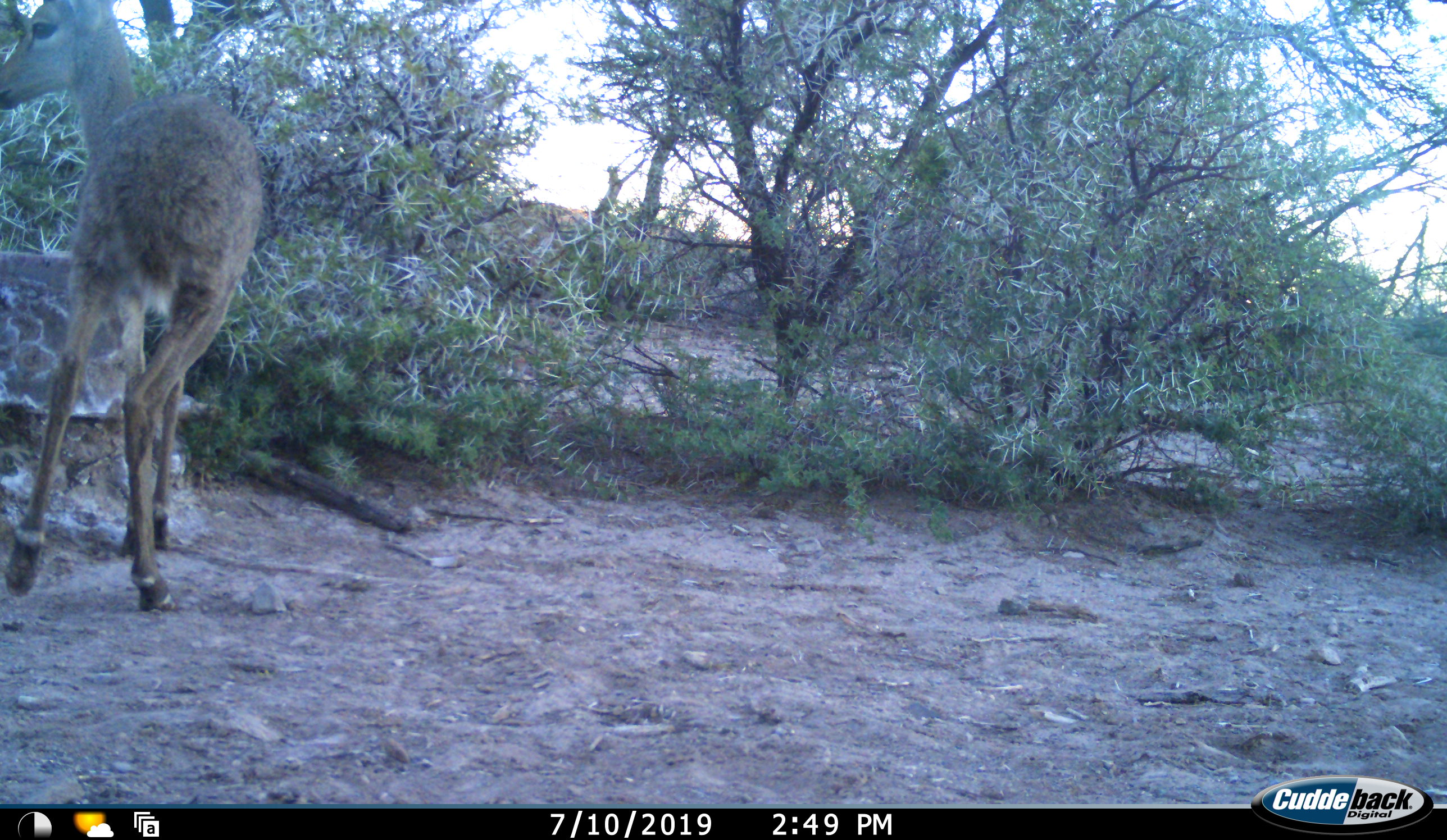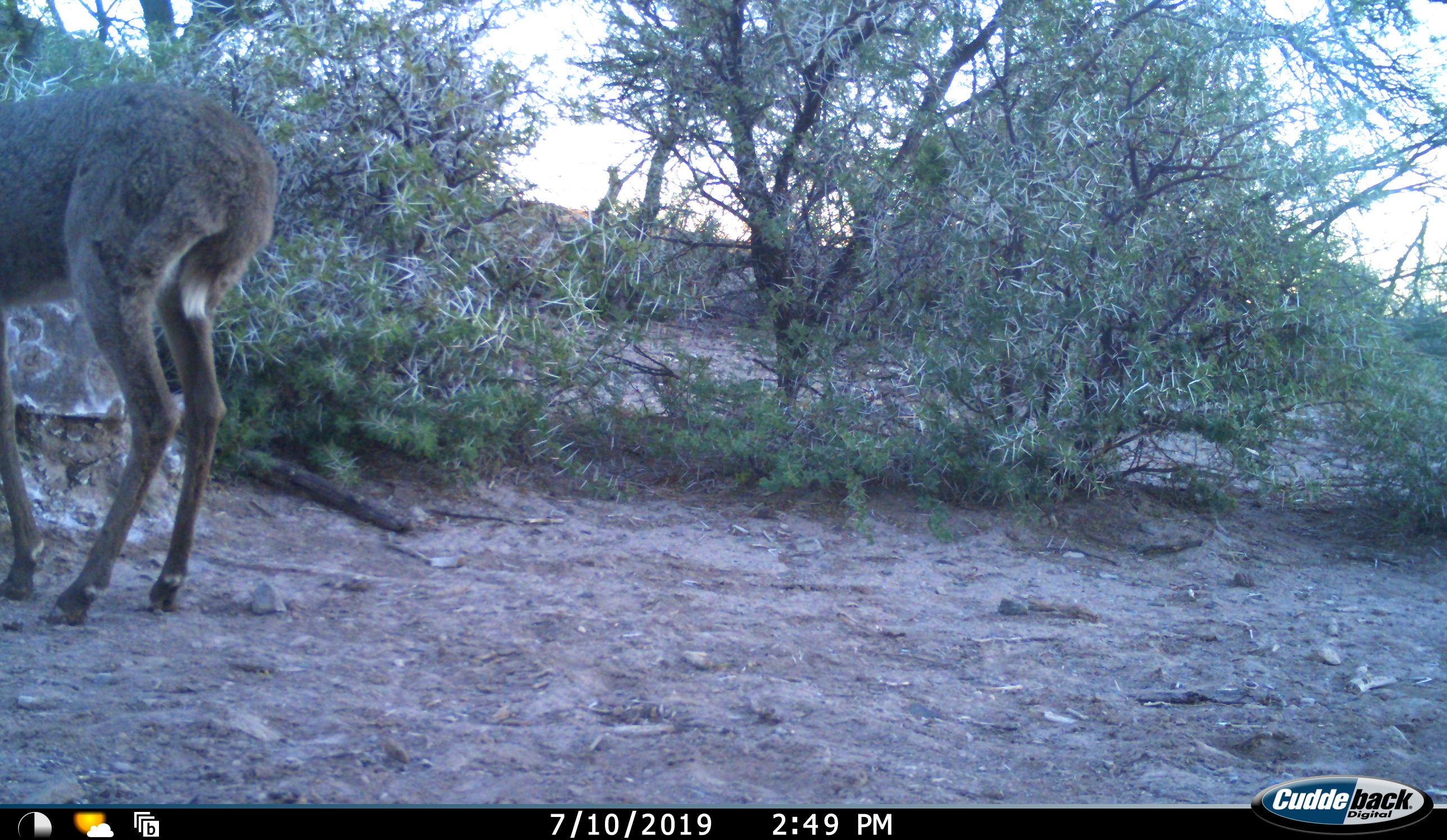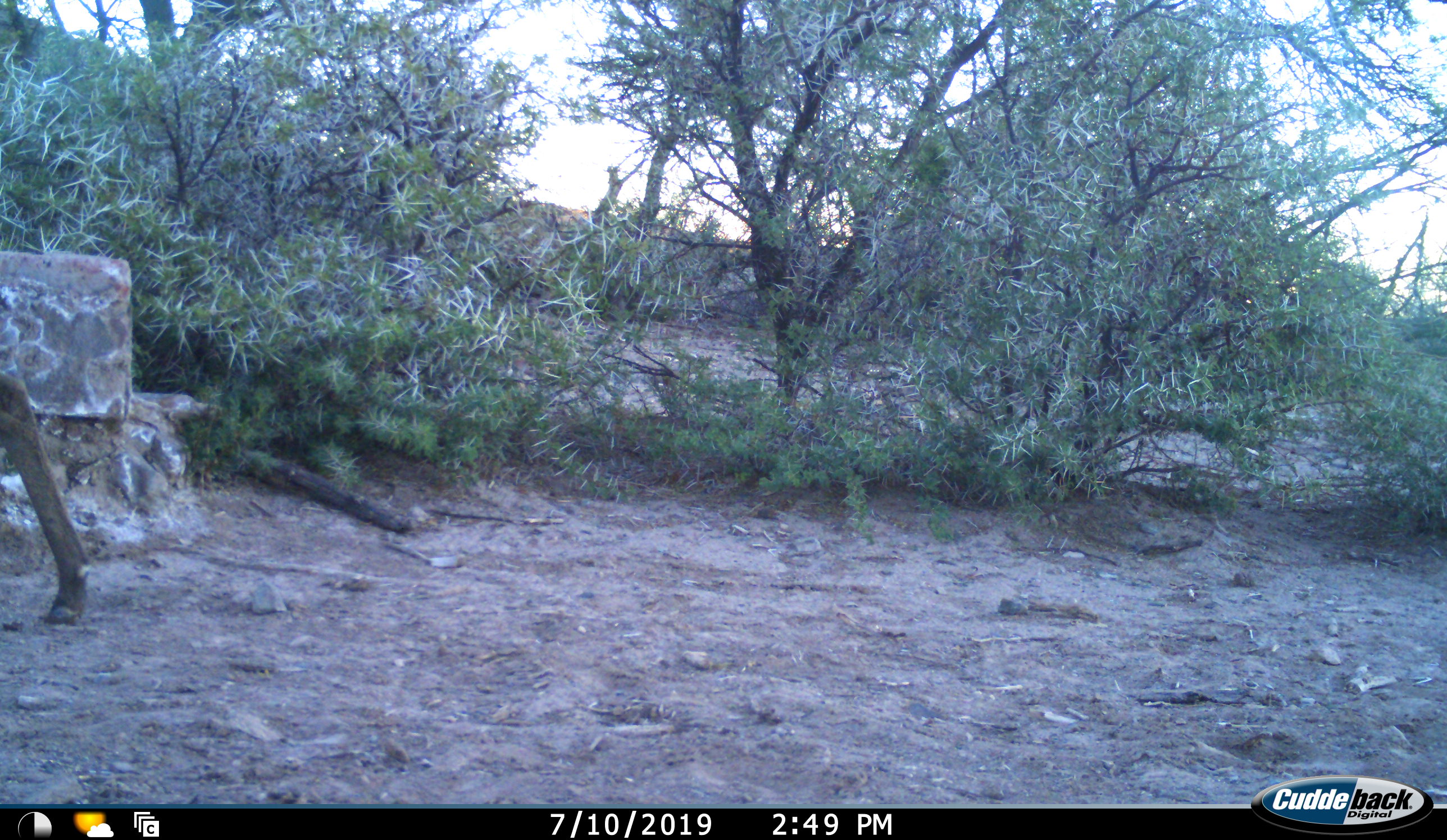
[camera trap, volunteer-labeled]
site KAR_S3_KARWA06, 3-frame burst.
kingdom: Animalia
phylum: Chordata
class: Mammalia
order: Artiodactyla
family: Bovidae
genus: Pelea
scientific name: Pelea capreolus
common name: grey rhebok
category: rhebokgrey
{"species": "rhebokgrey (grey rhebok) (Pelea capreolus)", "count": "1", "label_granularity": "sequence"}